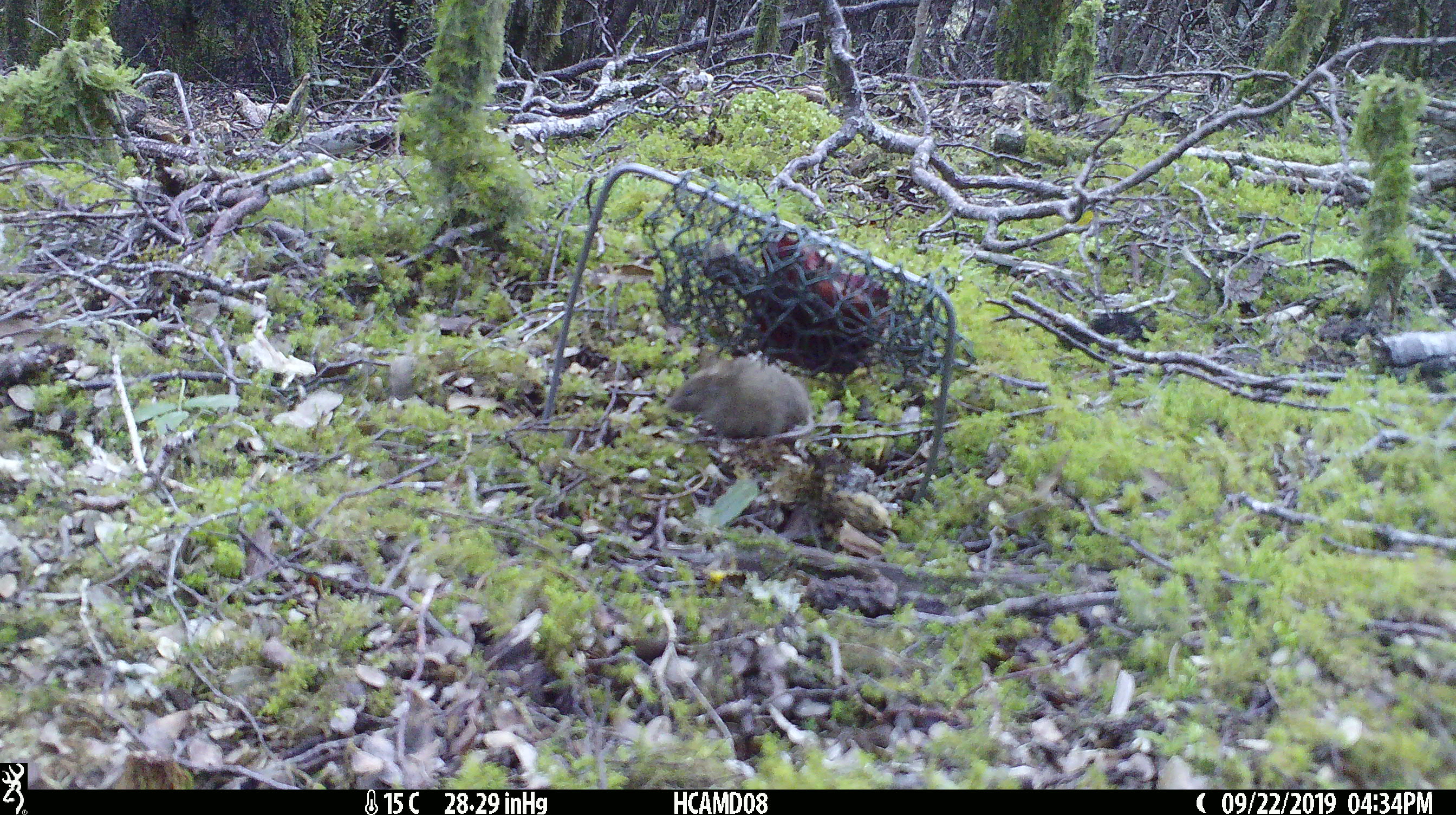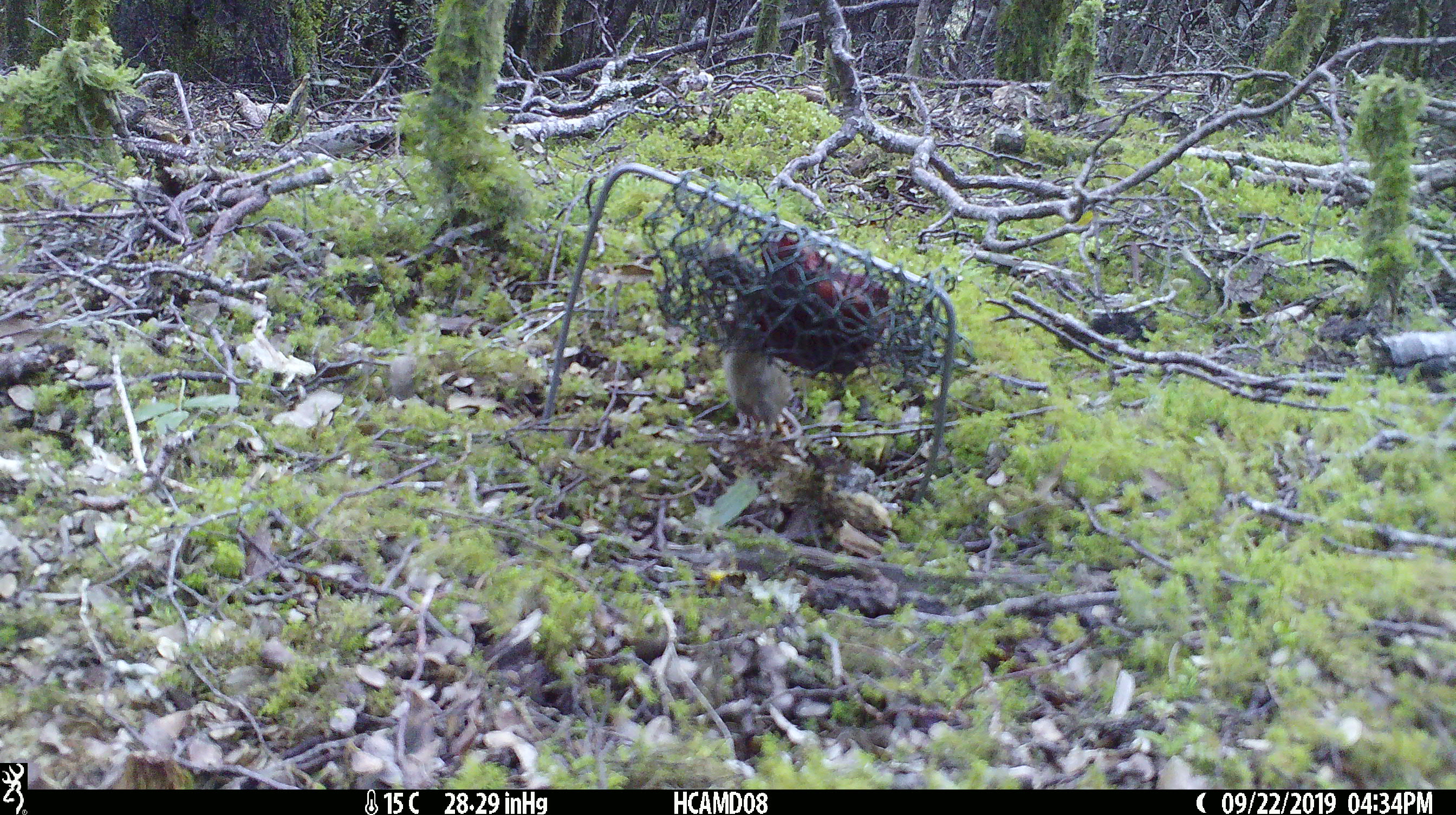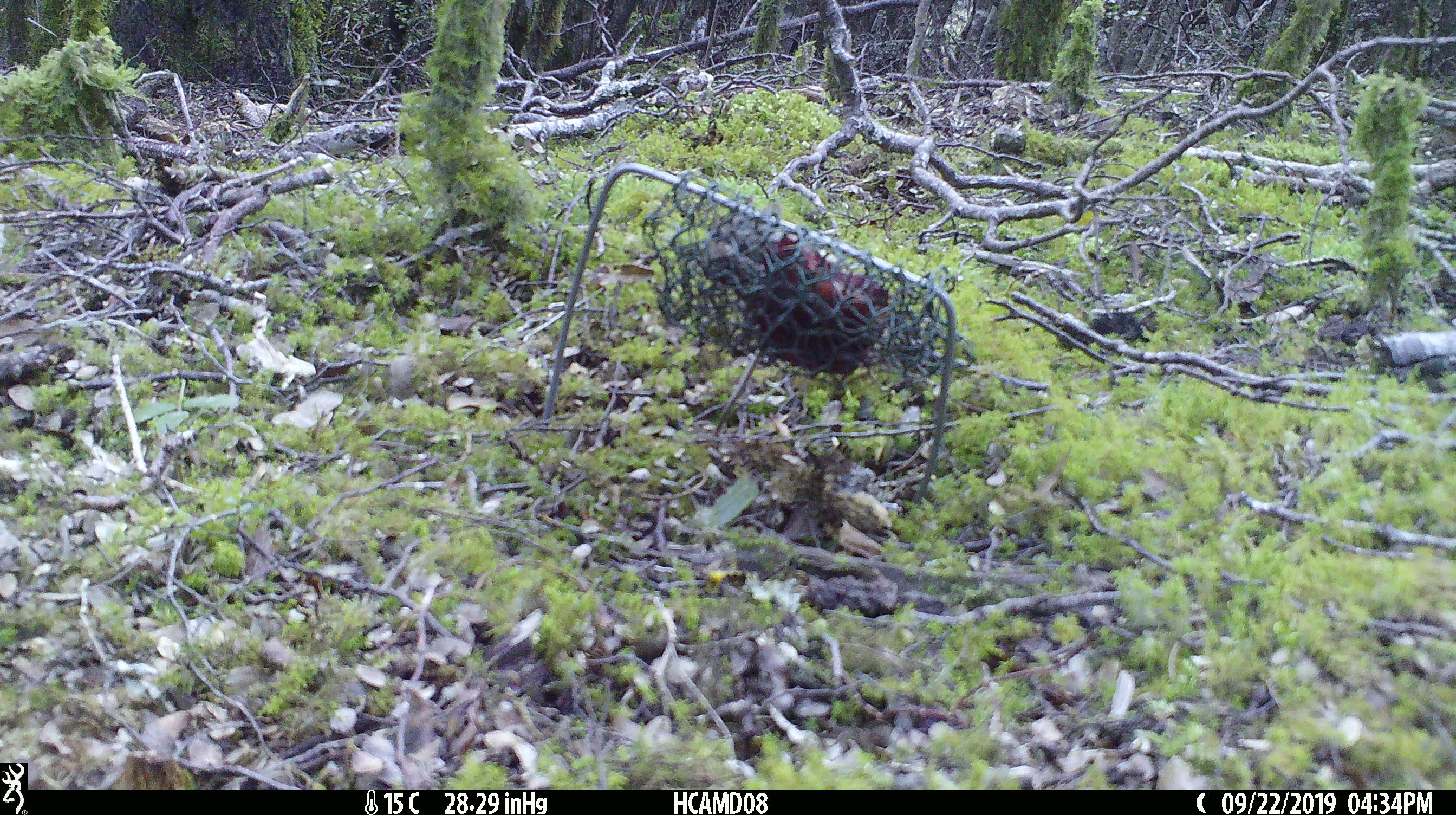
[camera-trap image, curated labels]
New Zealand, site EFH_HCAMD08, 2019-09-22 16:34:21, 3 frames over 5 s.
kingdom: Animalia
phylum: Chordata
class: Mammalia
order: Rodentia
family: Muridae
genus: Mus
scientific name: Mus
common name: mouse